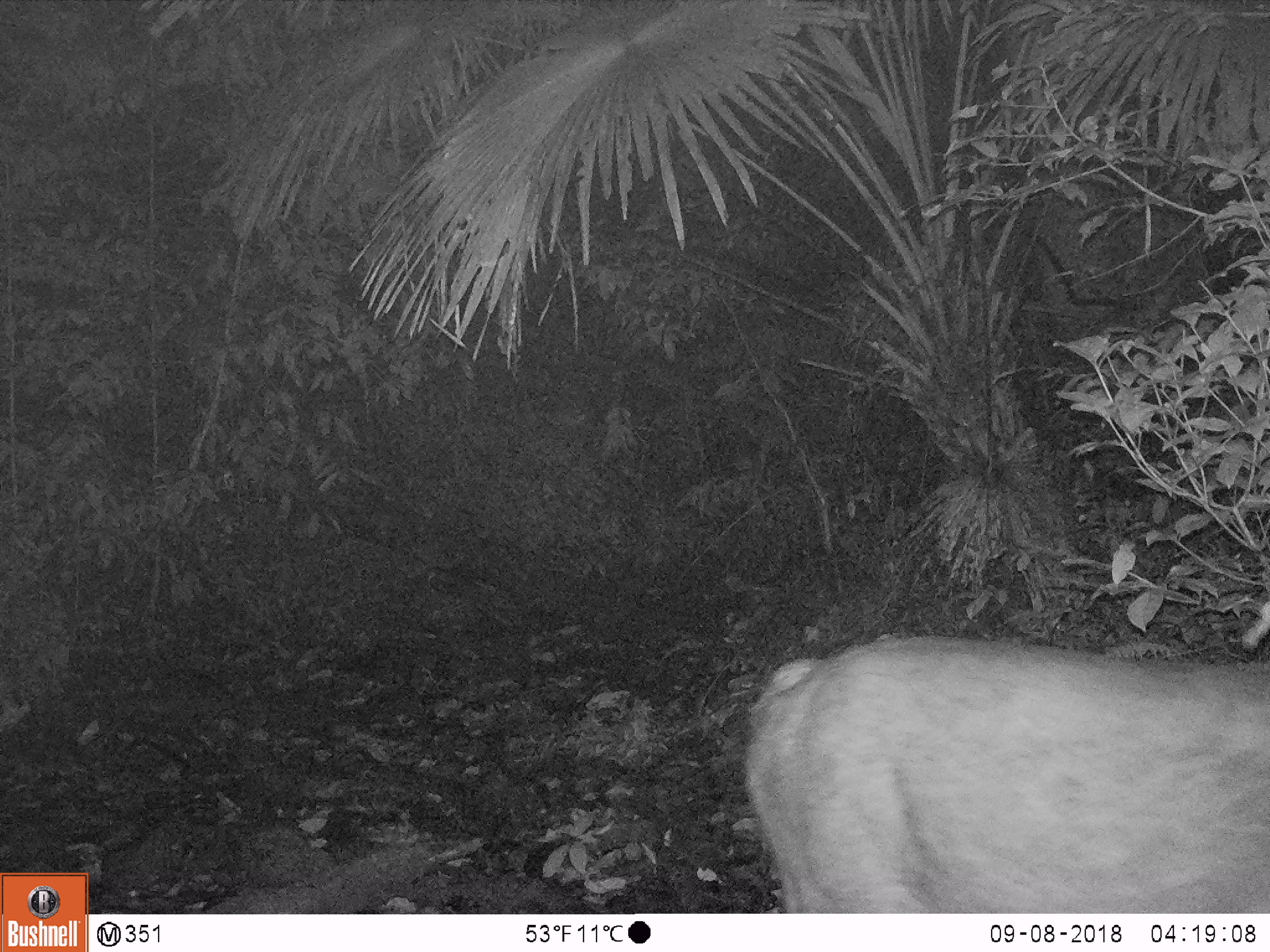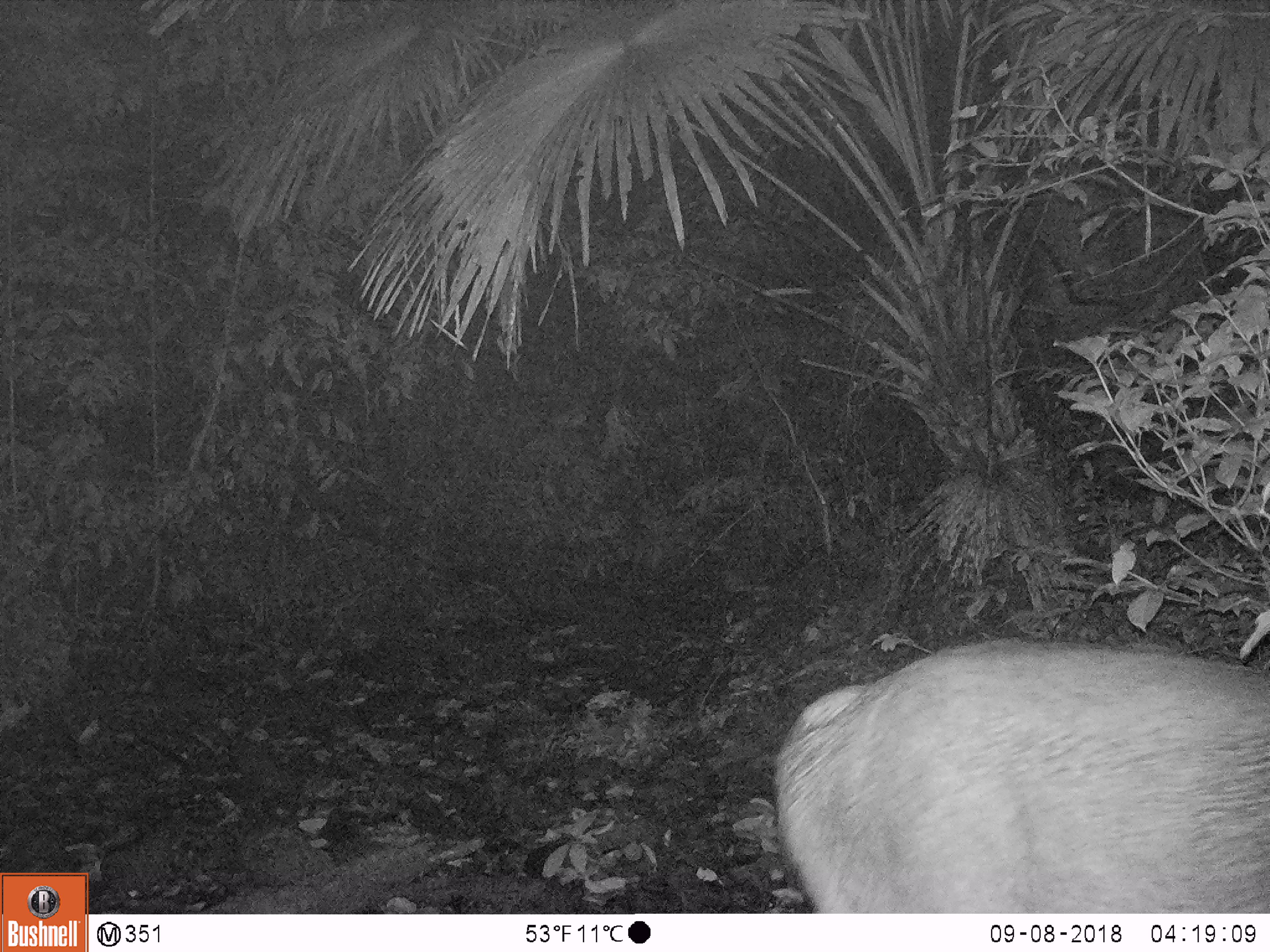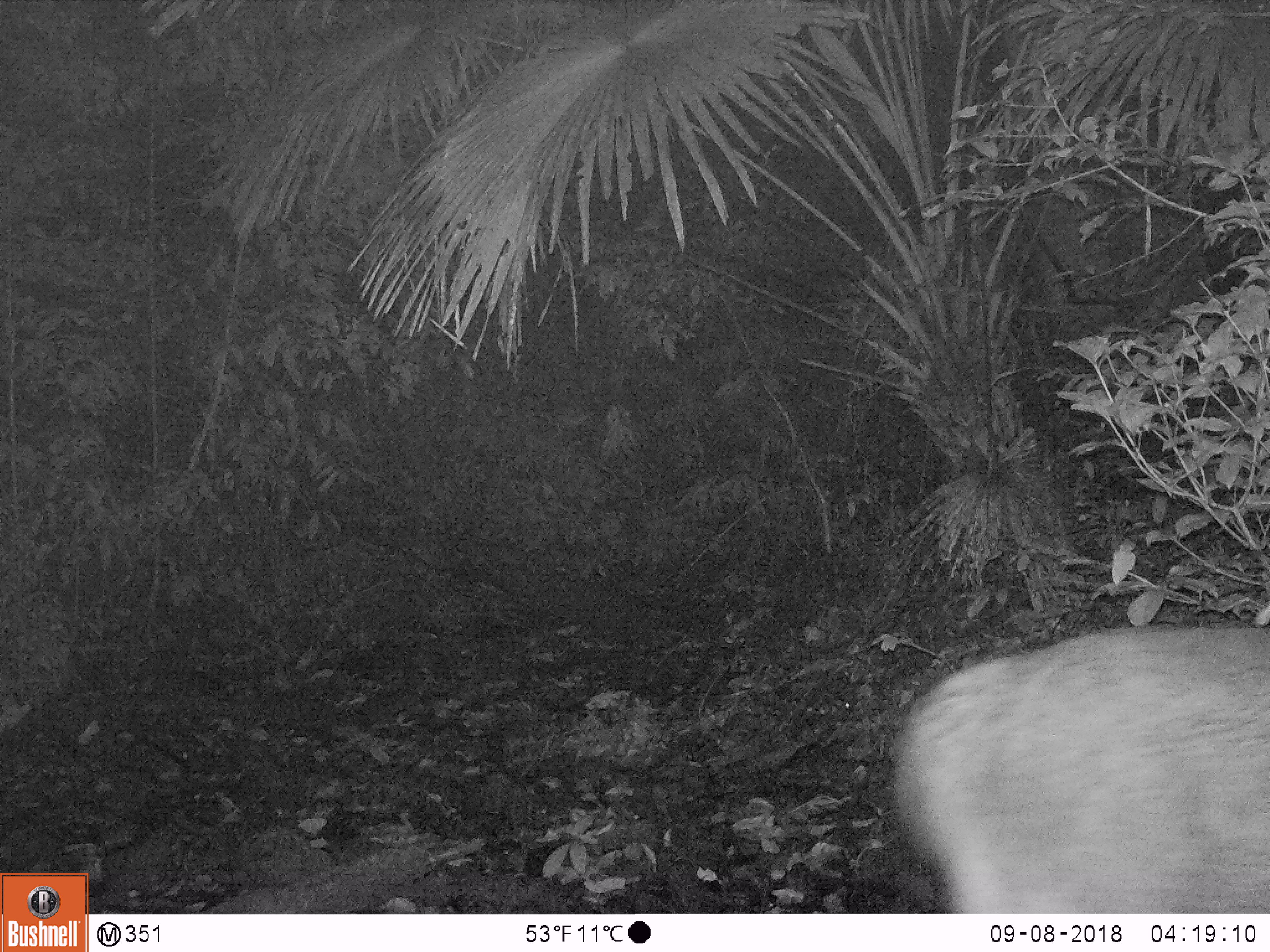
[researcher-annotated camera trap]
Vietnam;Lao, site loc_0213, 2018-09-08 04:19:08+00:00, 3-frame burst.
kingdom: Animalia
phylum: Chordata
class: Mammalia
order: Artiodactyla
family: Cervidae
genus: Rusa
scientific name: Rusa unicolor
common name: sambar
Sambar (Rusa unicolor). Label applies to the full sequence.